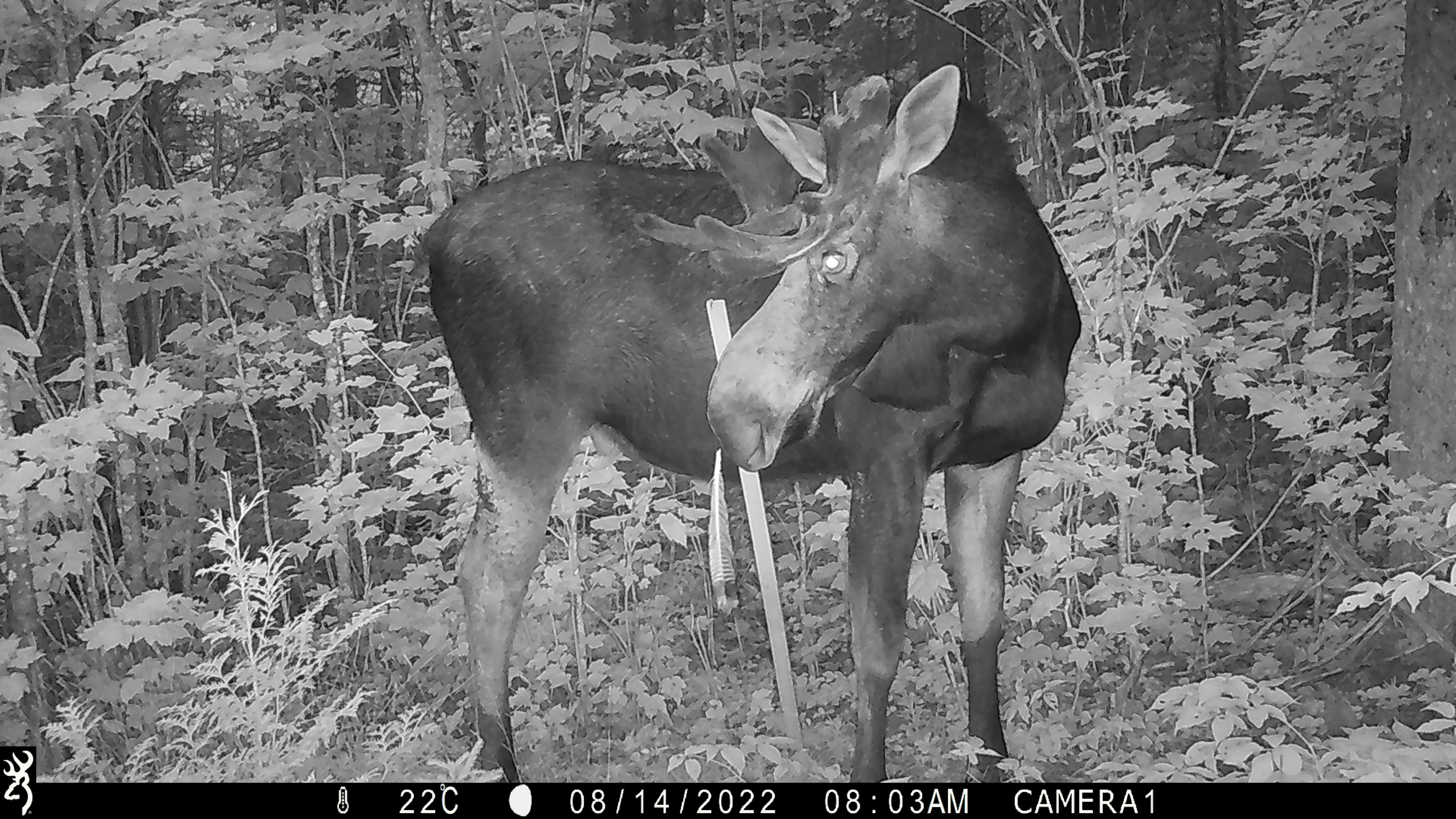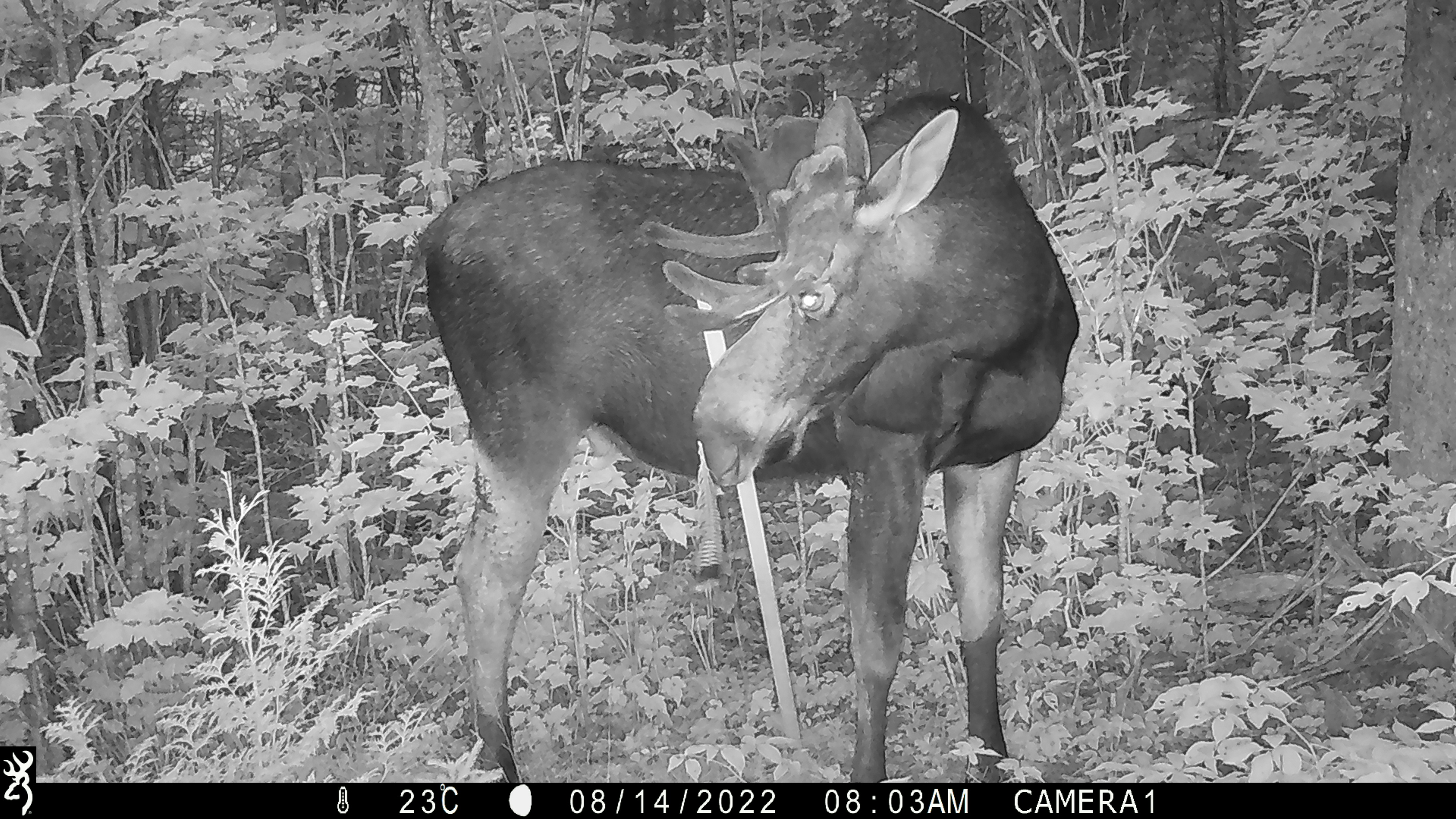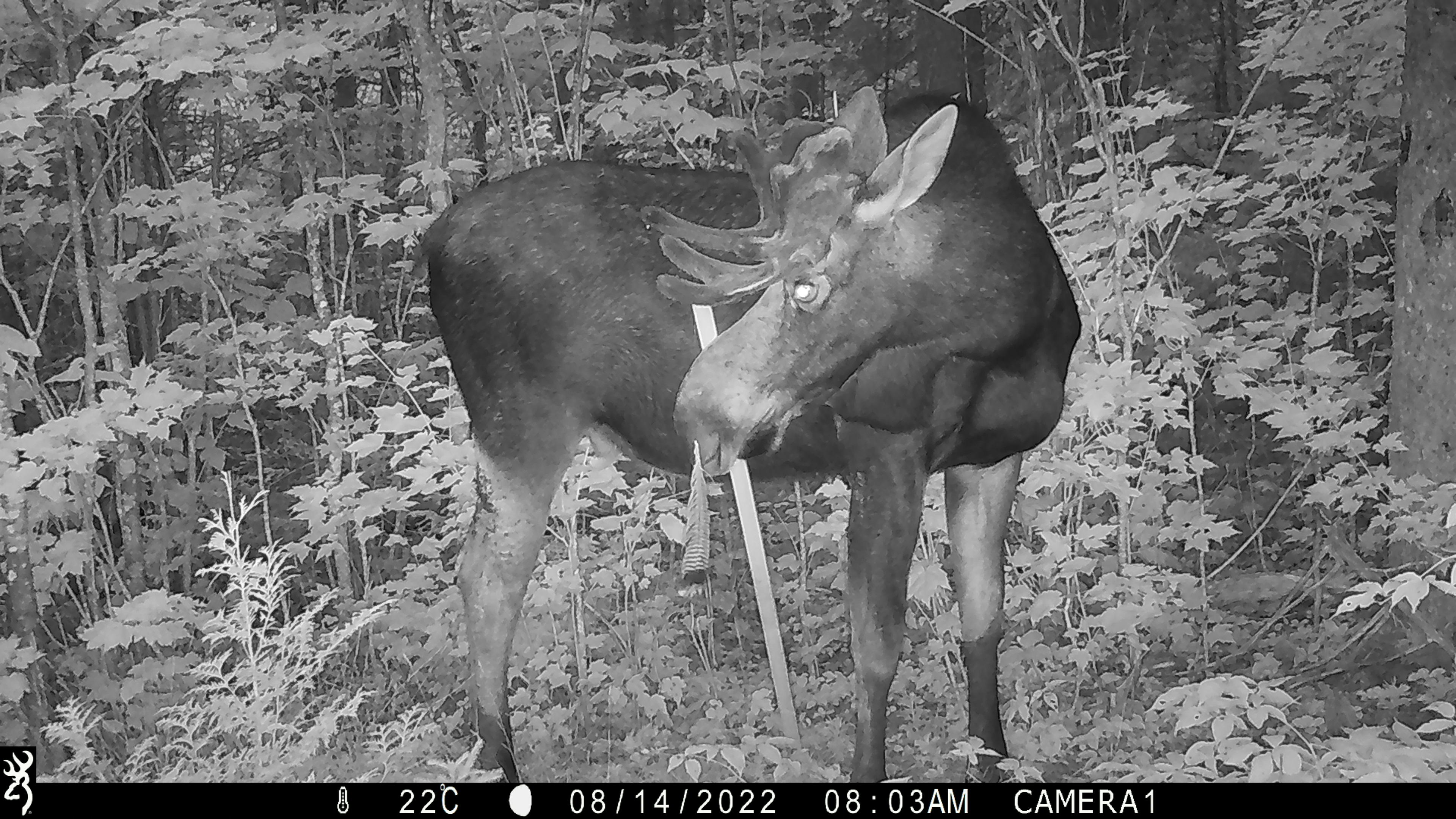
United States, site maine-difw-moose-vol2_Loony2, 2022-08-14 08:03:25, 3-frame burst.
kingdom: Animalia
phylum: Chordata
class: Mammalia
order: Artiodactyla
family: Cervidae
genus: Alces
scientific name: Alces alces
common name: moose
Moose (Alces alces).